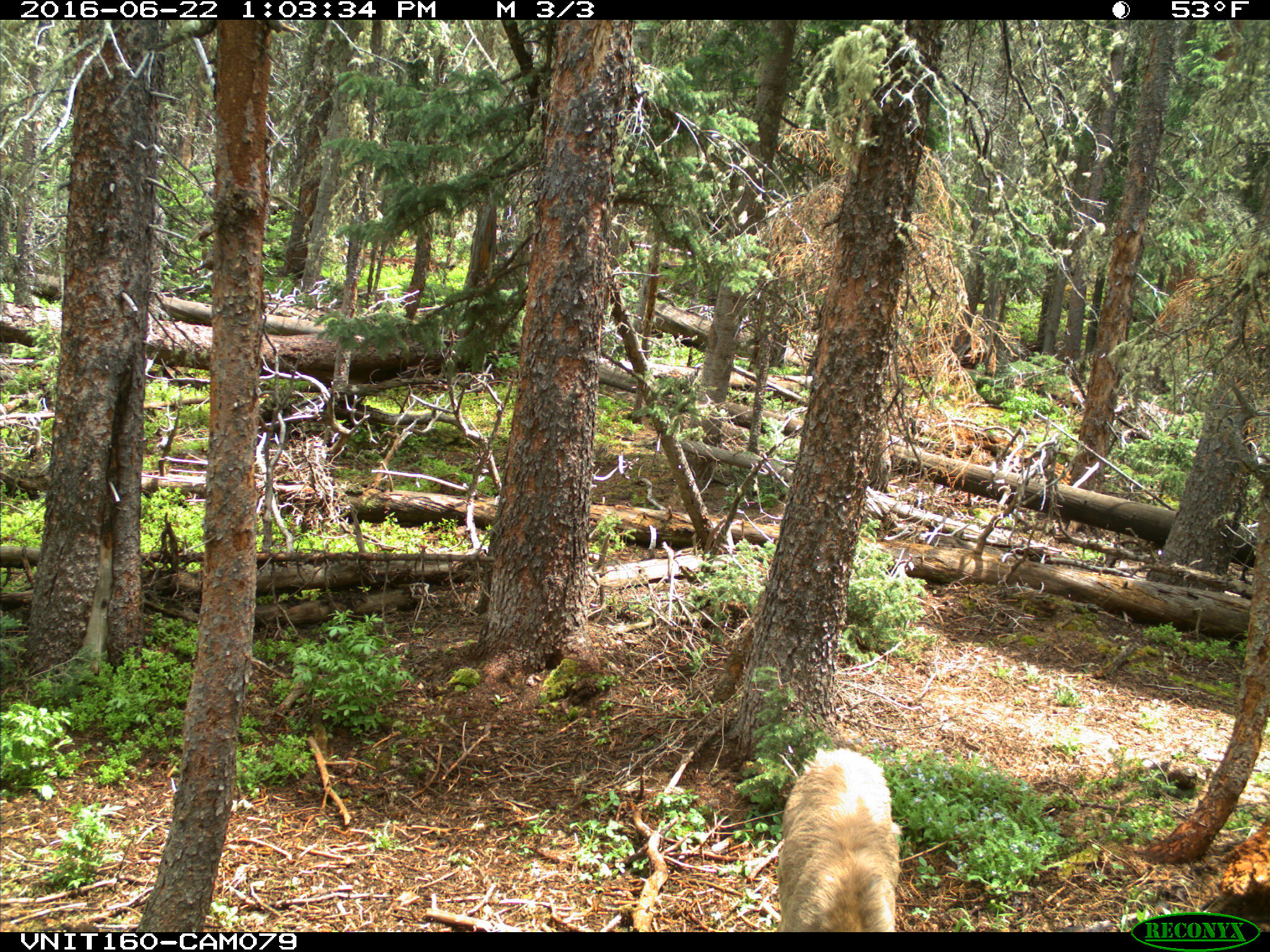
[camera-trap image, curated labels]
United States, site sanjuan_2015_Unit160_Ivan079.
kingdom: Animalia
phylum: Chordata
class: Mammalia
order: Artiodactyla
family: Cervidae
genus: Odocoileus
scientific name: Odocoileus hemionus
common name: mule deer